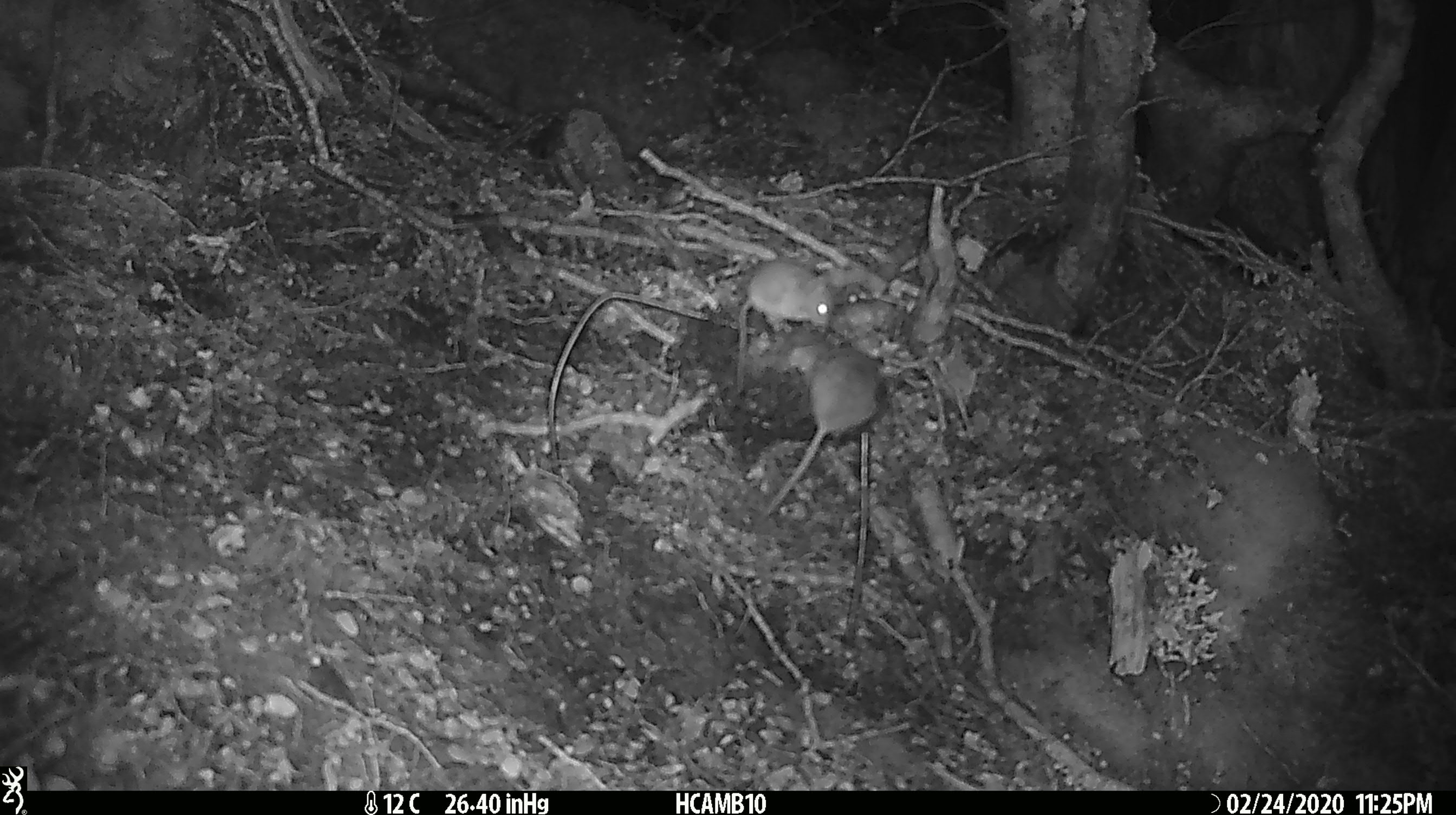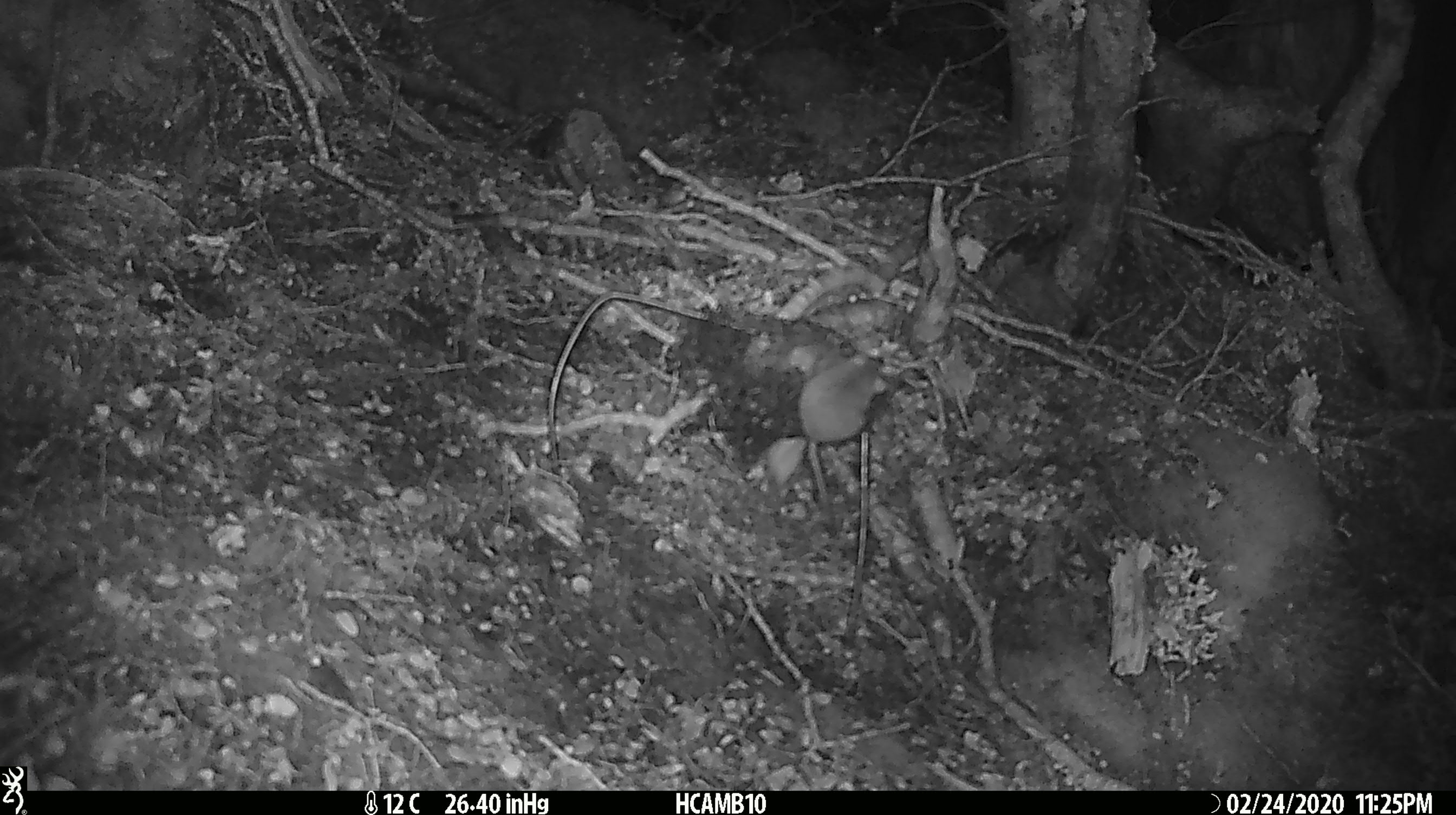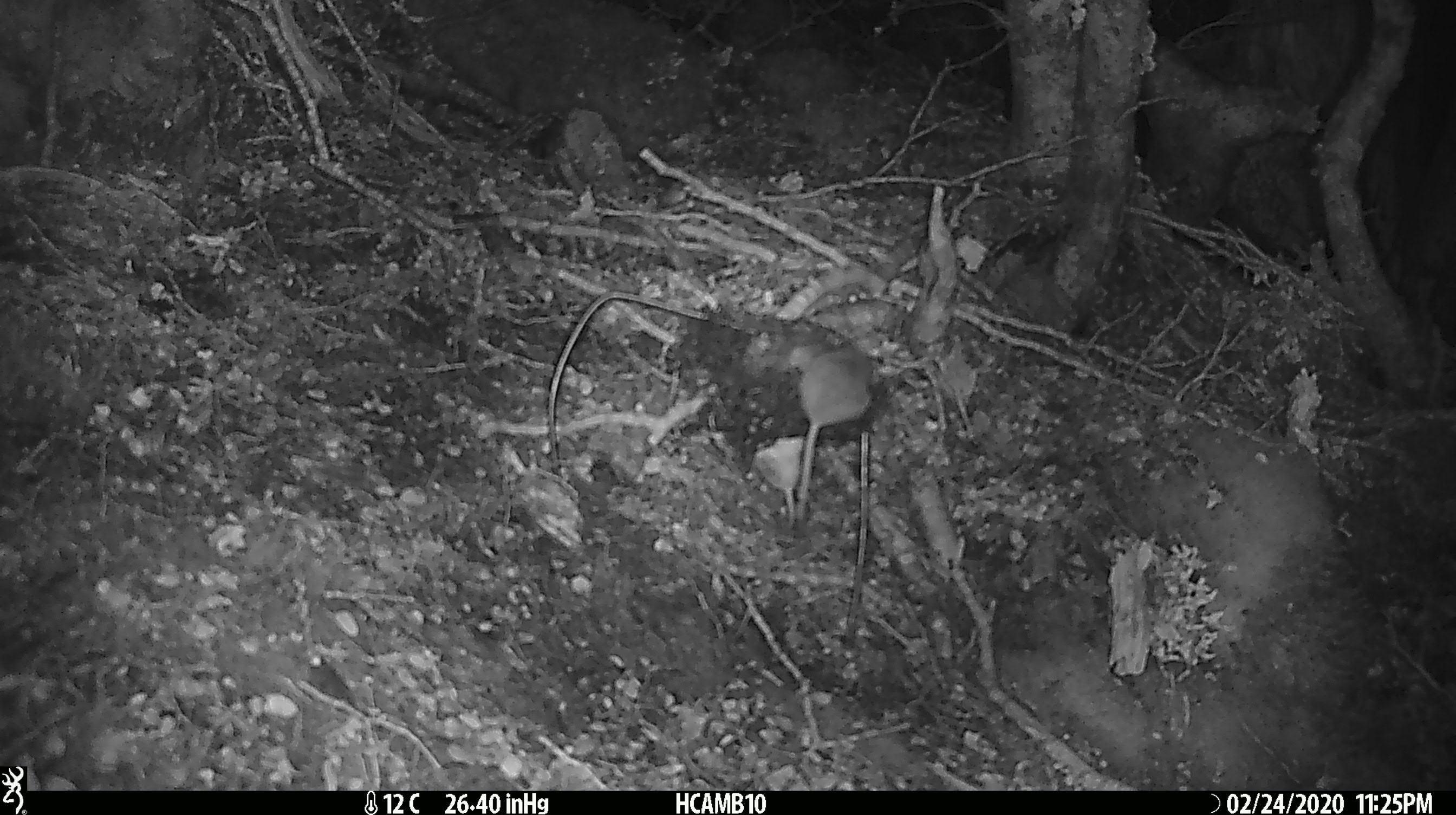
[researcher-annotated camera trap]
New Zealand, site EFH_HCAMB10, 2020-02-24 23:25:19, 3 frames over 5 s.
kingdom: Animalia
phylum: Chordata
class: Mammalia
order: Rodentia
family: Muridae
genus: Mus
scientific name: Mus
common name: mouse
Mouse (Mus).